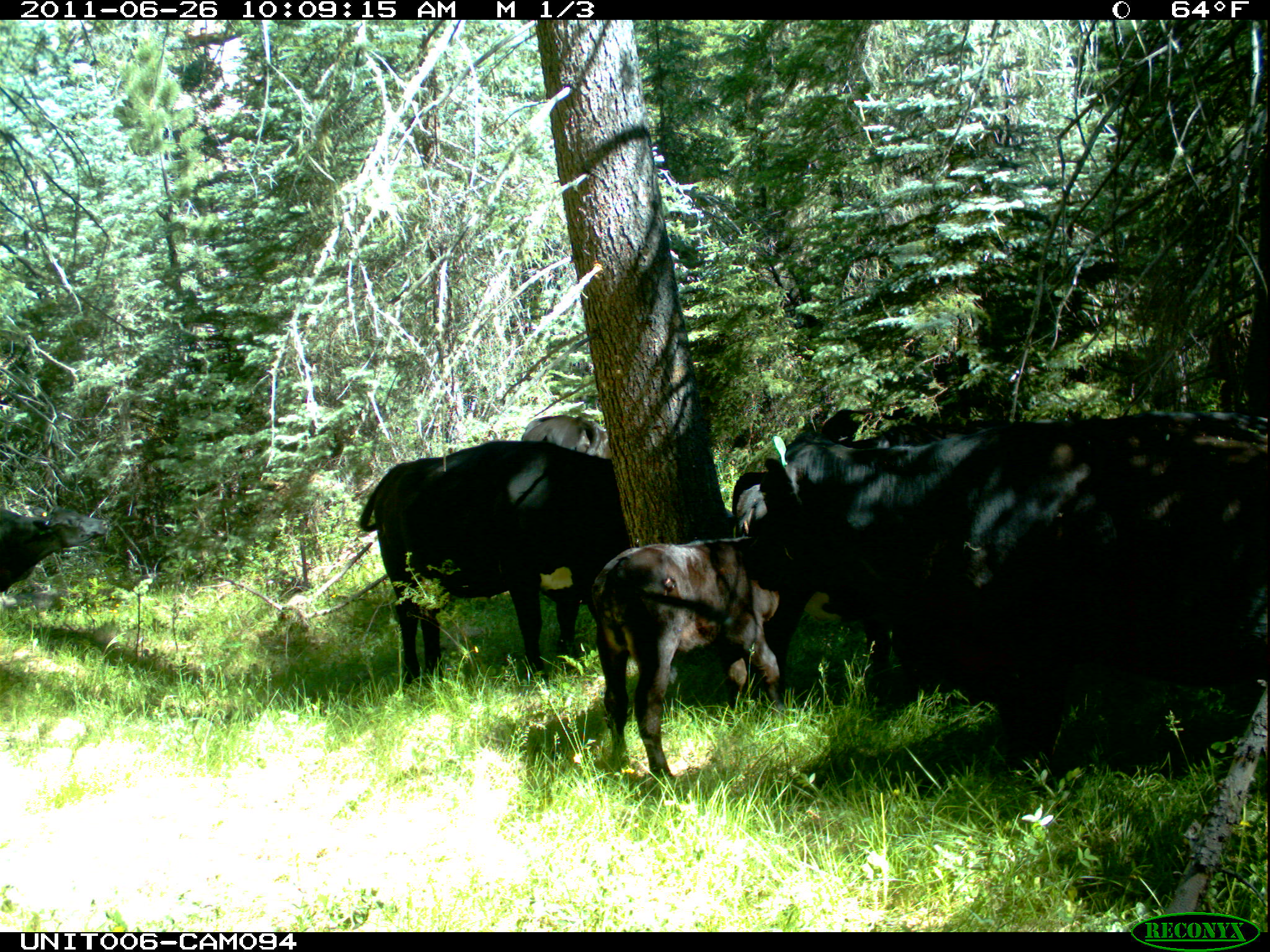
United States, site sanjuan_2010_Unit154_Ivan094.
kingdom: Animalia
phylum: Chordata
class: Mammalia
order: Artiodactyla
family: Bovidae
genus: Bos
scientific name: Bos taurus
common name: domestic cow